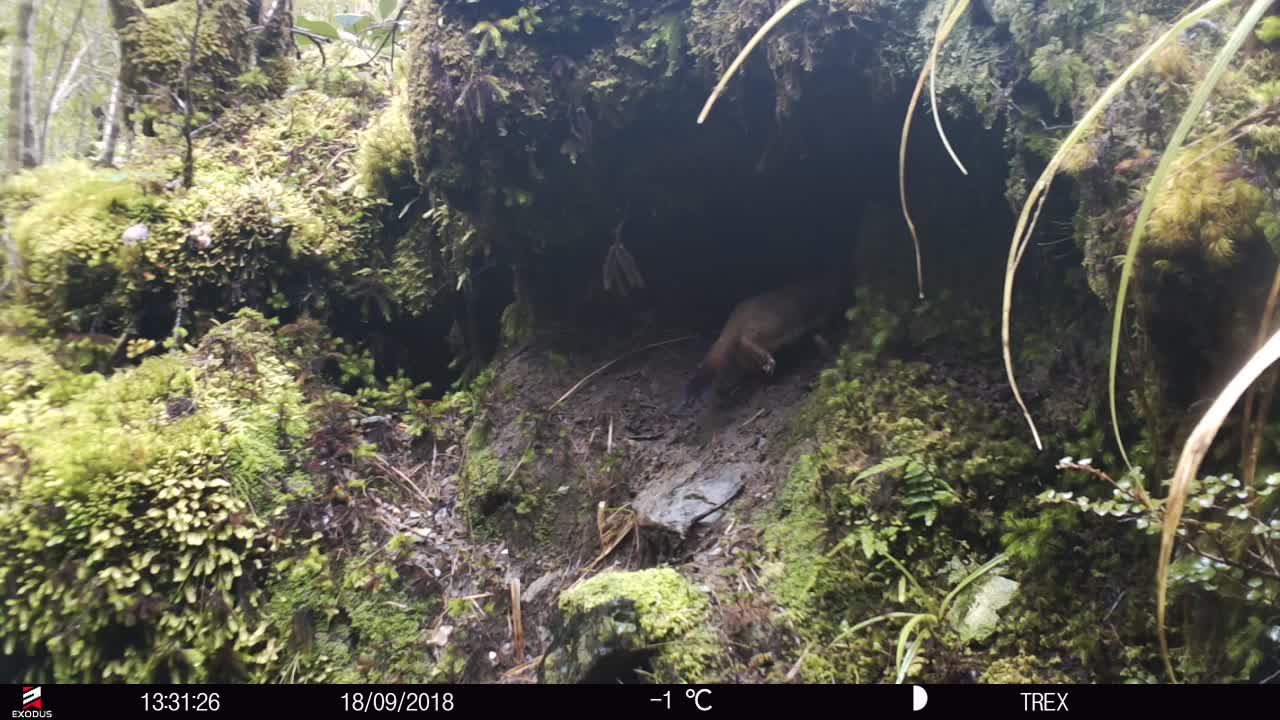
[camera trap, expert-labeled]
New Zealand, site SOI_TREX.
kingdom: Animalia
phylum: Chordata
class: Mammalia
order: Carnivora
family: Mustelidae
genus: Mustela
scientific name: Mustela erminea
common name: stoat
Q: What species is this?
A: Stoat (Mustela erminea).